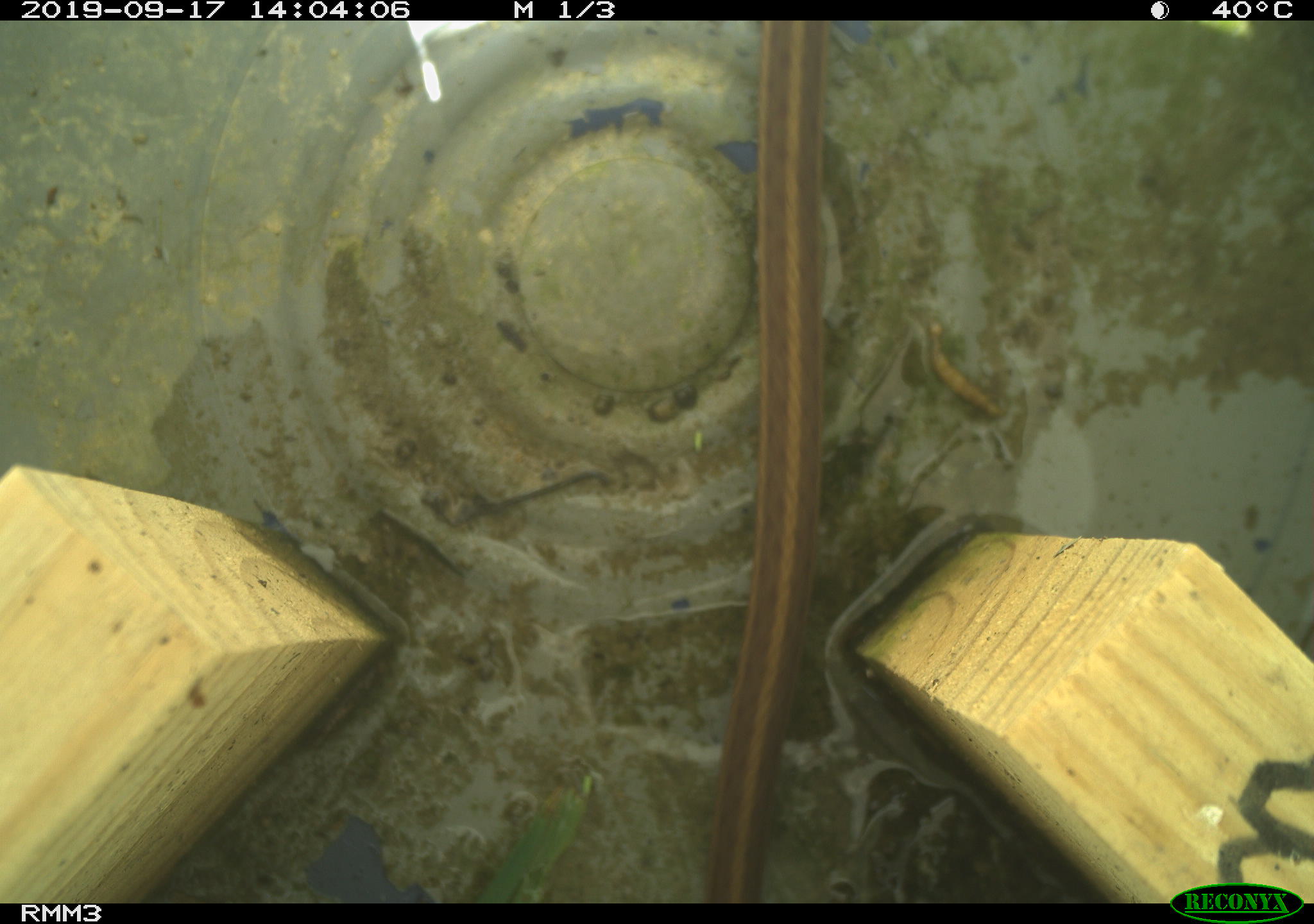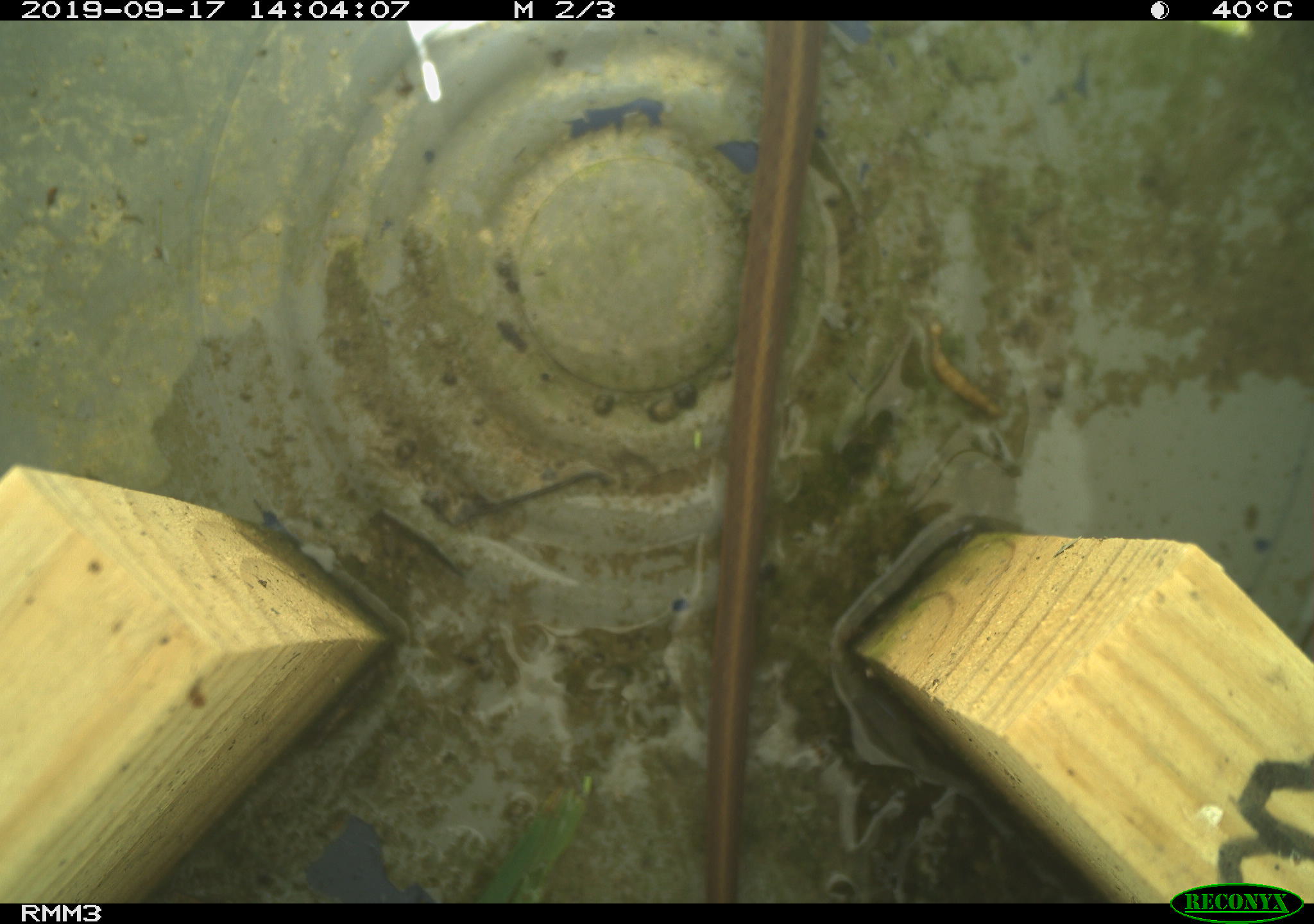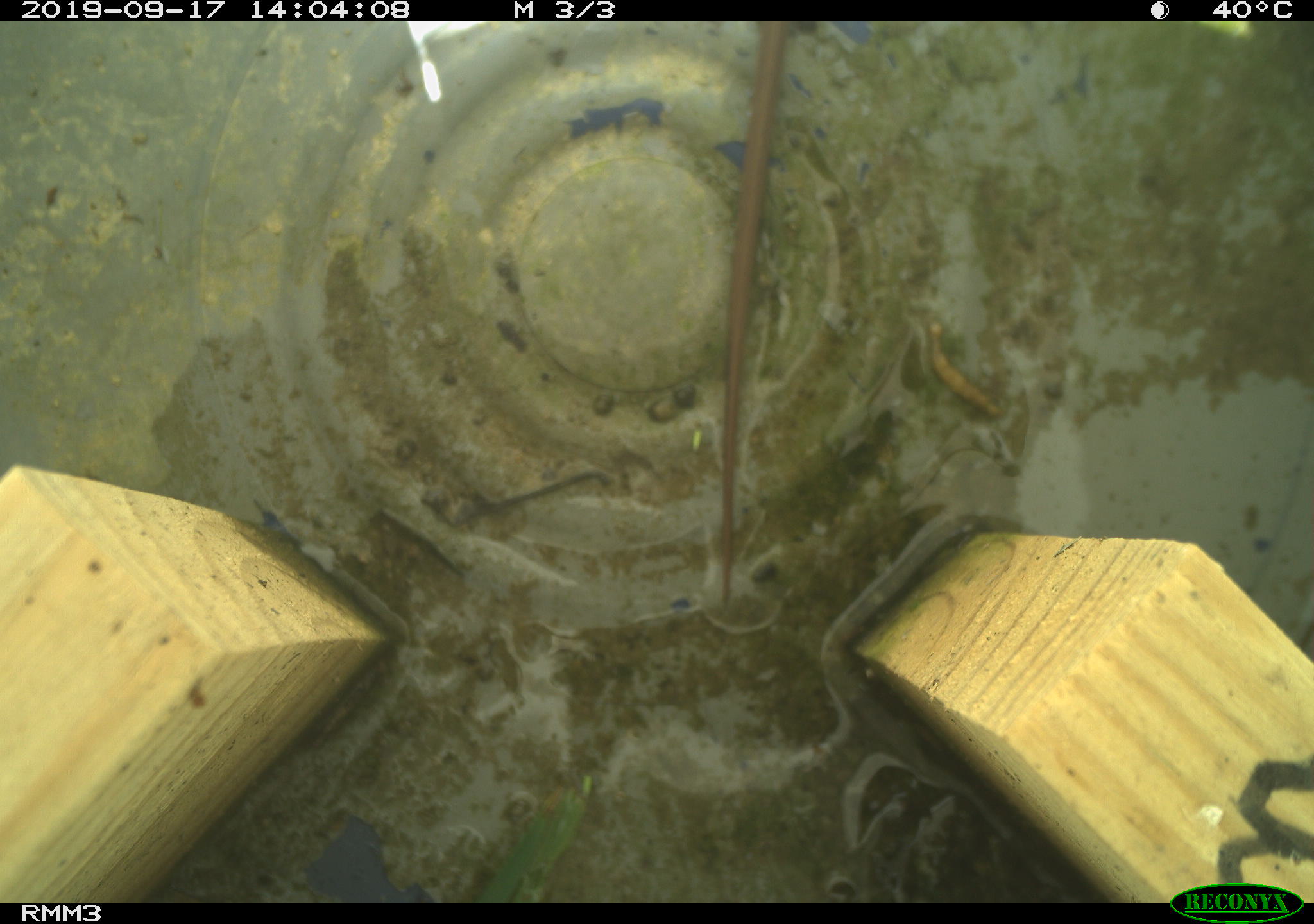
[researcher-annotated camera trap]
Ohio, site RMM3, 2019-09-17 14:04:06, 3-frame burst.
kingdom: Animalia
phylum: Chordata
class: Reptilia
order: Squamata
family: Colubridae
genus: Thamnophis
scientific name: Thamnophis sirtalis sirtalis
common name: eastern gartersnake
Eastern gartersnake (Thamnophis sirtalis sirtalis).